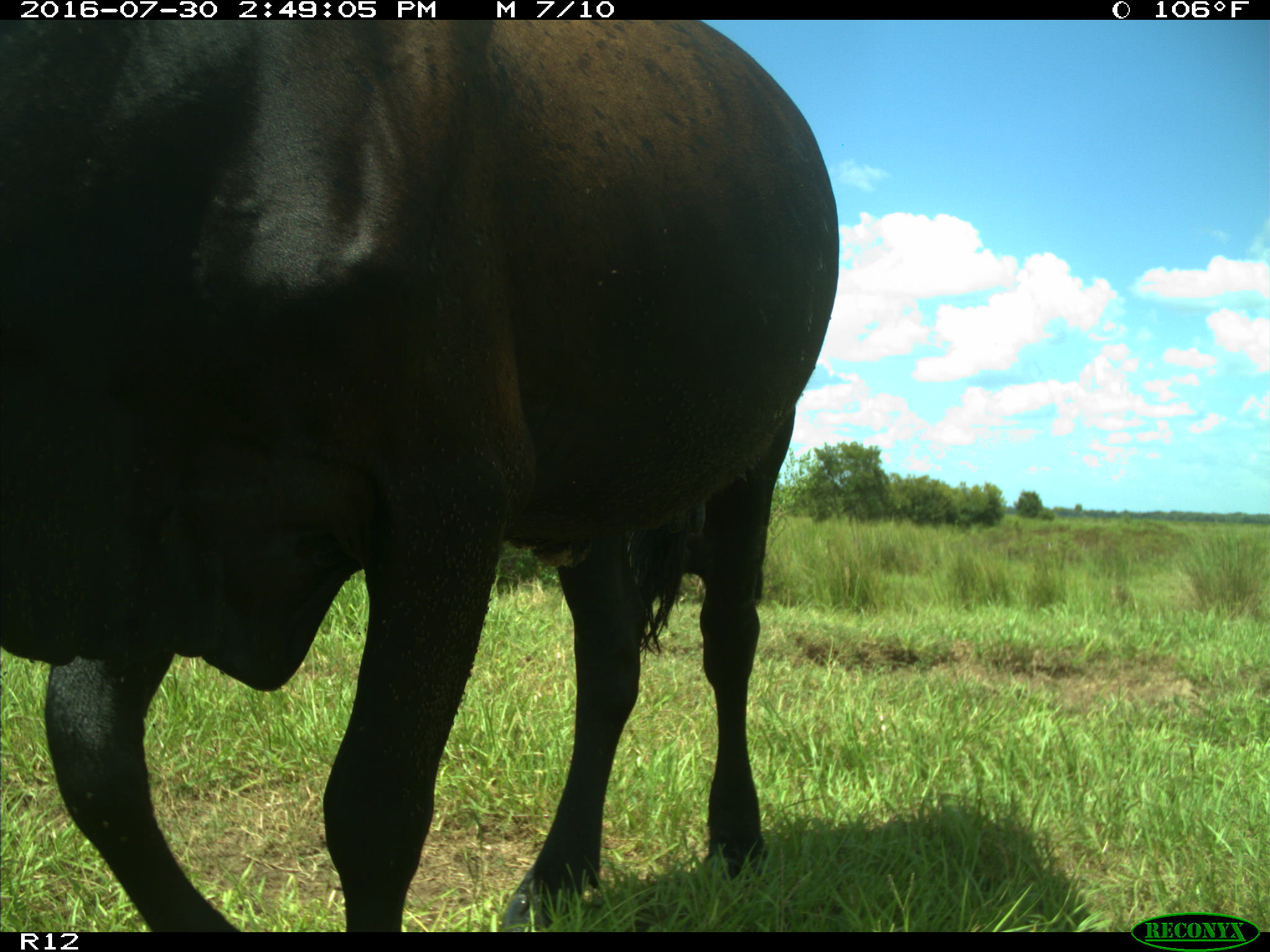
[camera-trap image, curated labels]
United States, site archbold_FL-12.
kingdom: Animalia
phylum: Chordata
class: Mammalia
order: Artiodactyla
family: Bovidae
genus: Bos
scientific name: Bos taurus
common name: domestic cow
Bos taurus (domestic cow).